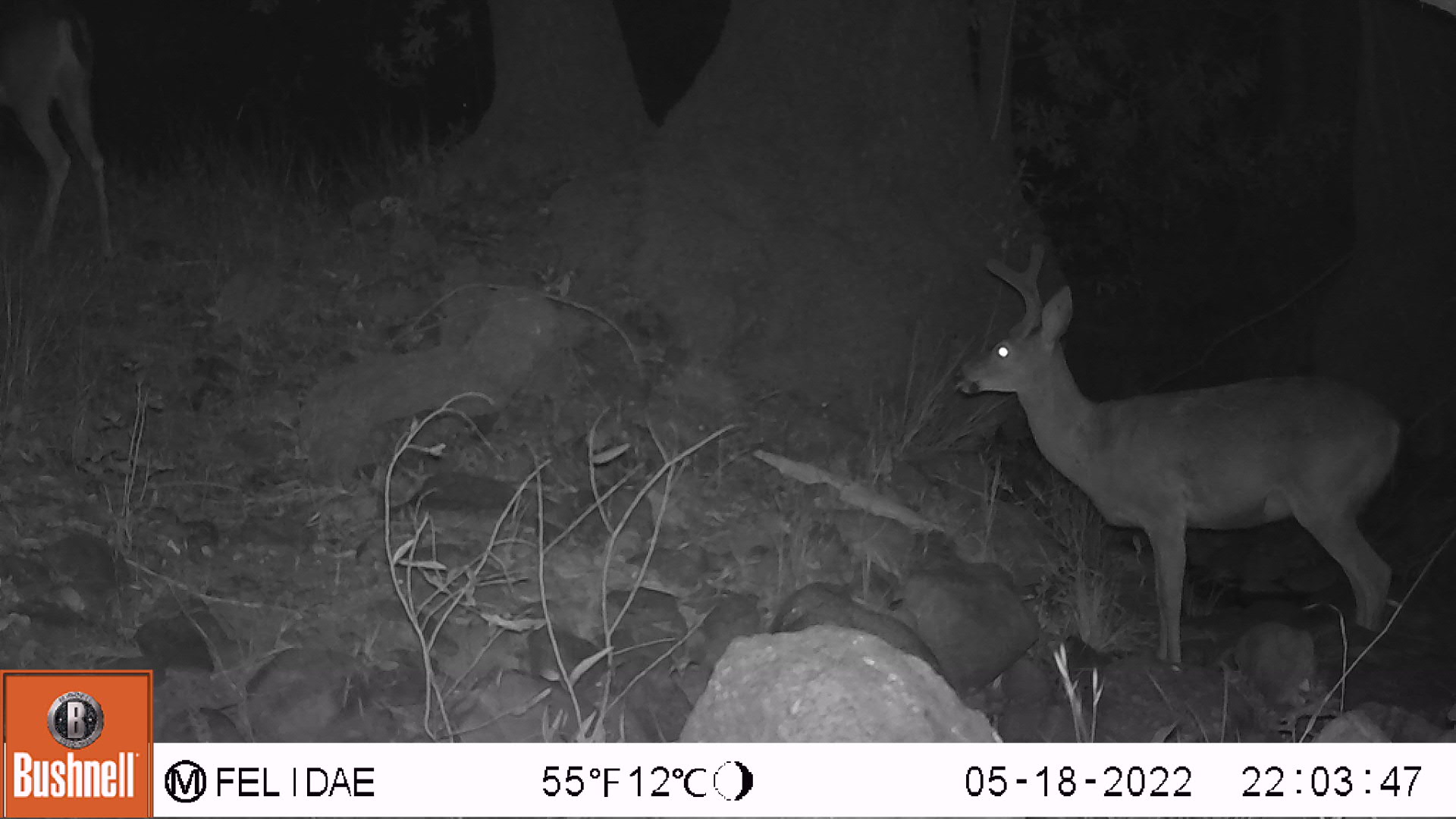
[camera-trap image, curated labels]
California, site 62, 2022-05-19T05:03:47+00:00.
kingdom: Animalia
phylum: Chordata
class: Mammalia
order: Artiodactyla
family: Cervidae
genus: Odocoileus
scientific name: Odocoileus hemionus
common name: mule deer